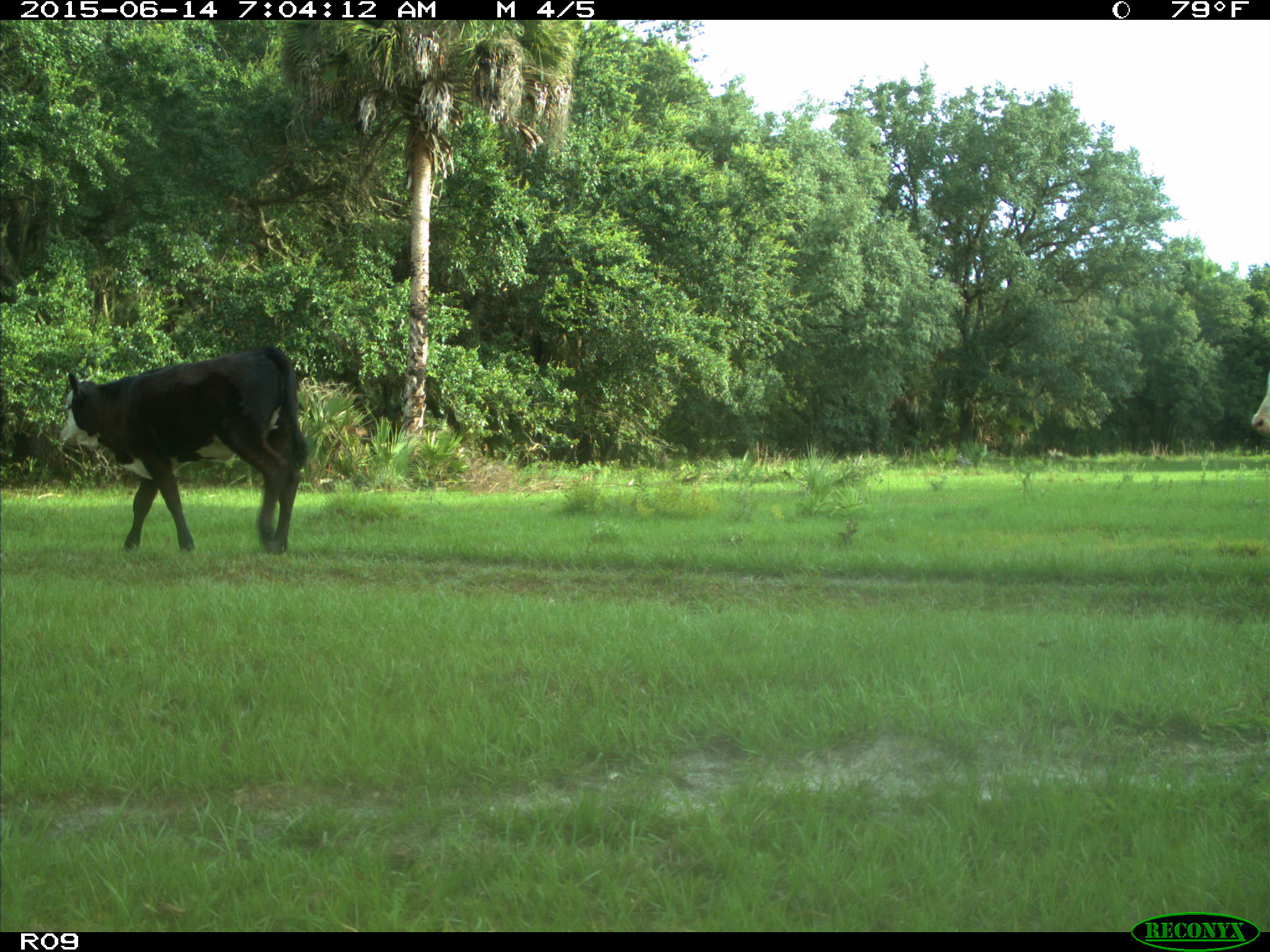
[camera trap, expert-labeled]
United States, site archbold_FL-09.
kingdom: Animalia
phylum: Chordata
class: Mammalia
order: Artiodactyla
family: Bovidae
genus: Bos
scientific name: Bos taurus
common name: domestic cow